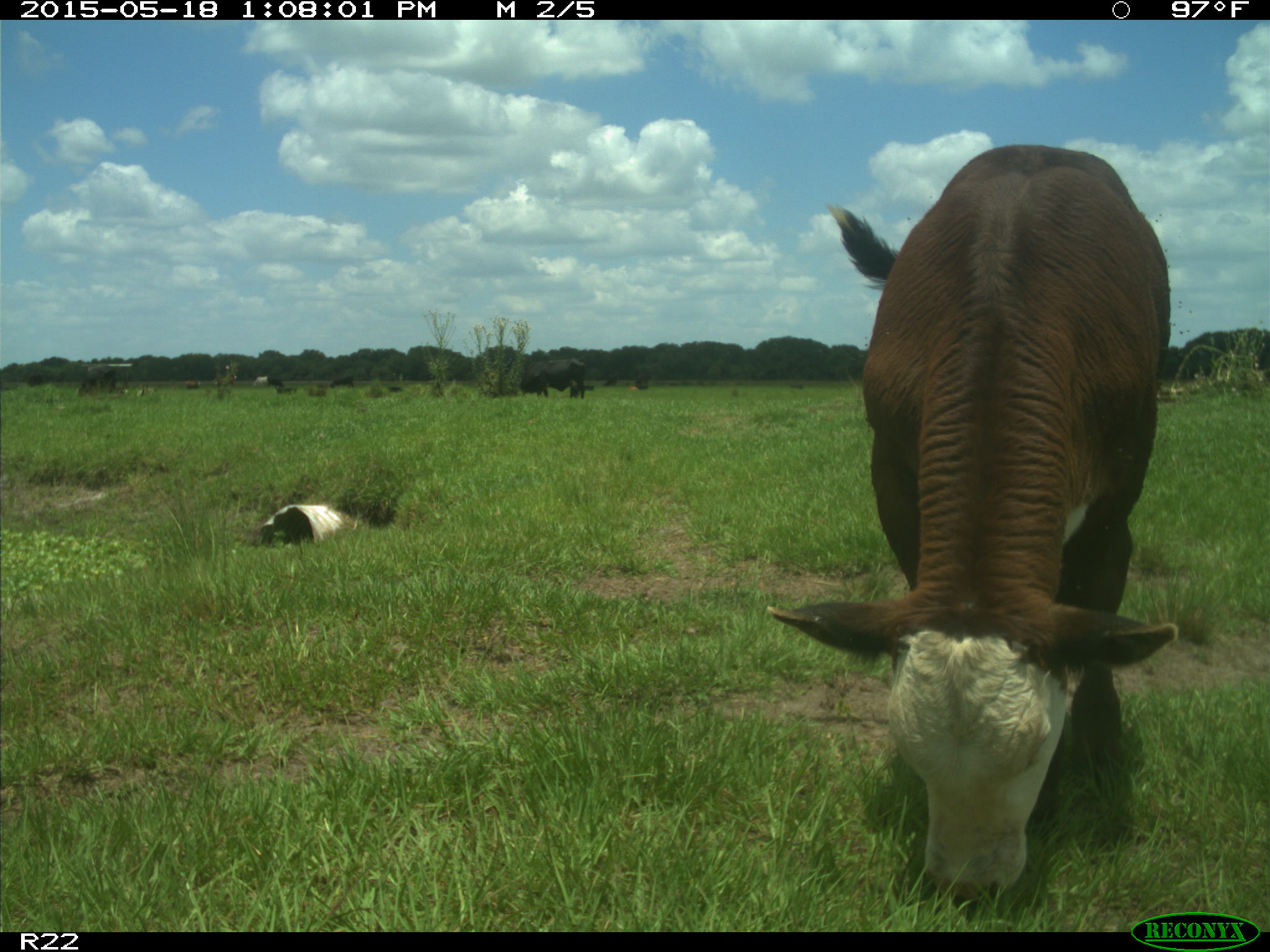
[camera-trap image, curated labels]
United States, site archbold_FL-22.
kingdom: Animalia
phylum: Chordata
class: Mammalia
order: Artiodactyla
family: Bovidae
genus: Bos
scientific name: Bos taurus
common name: domestic cow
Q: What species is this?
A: Bos taurus (domestic cow).